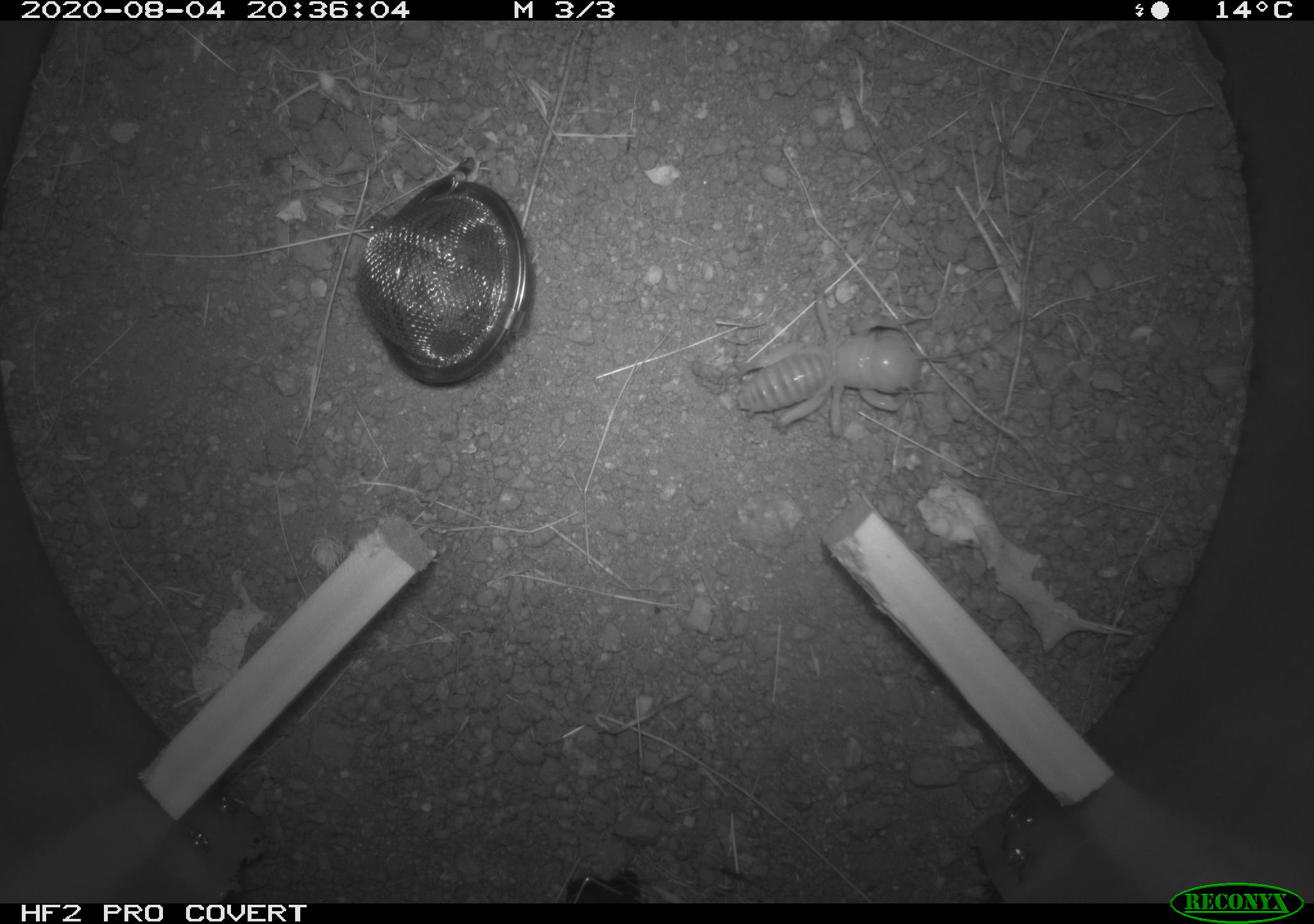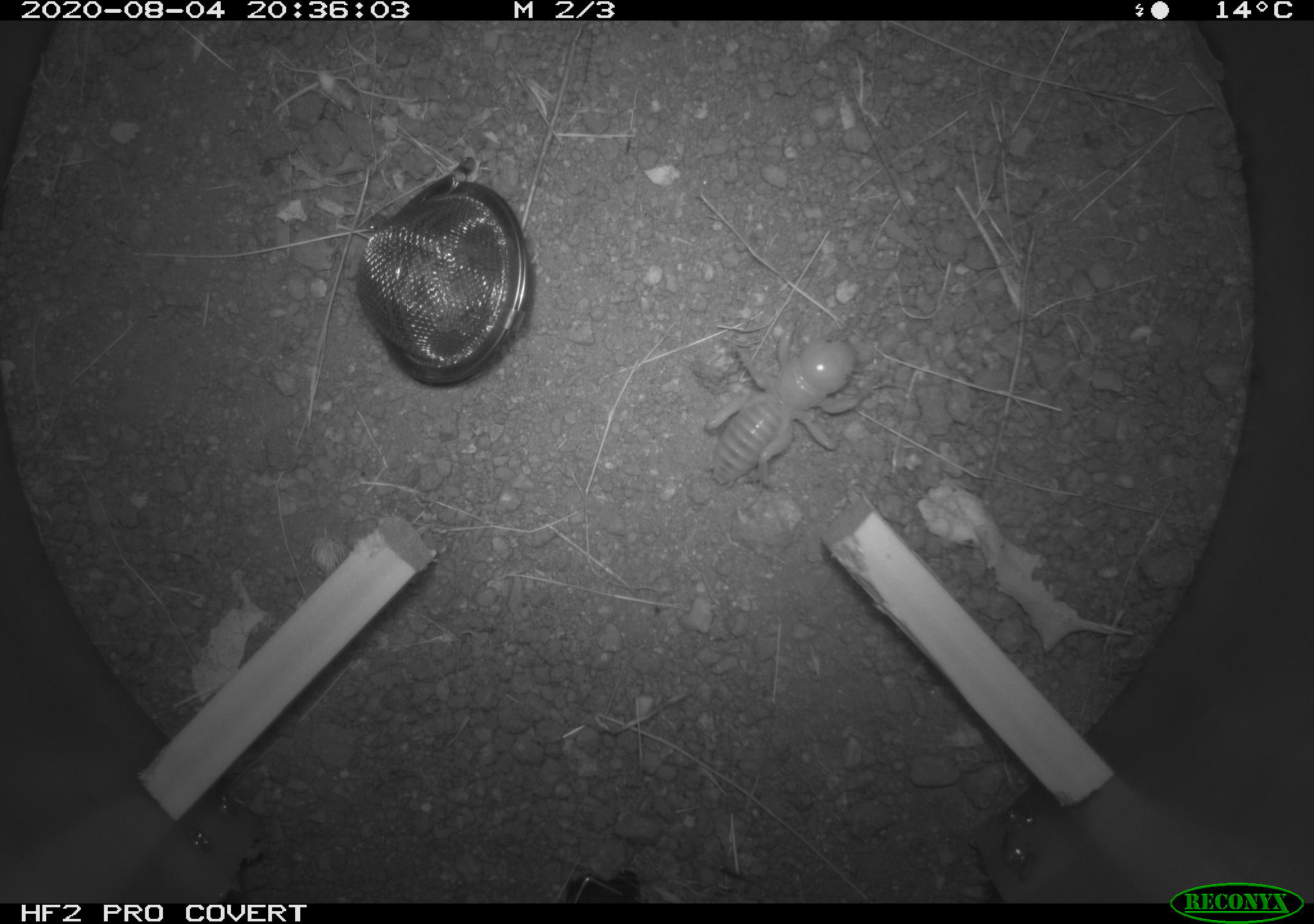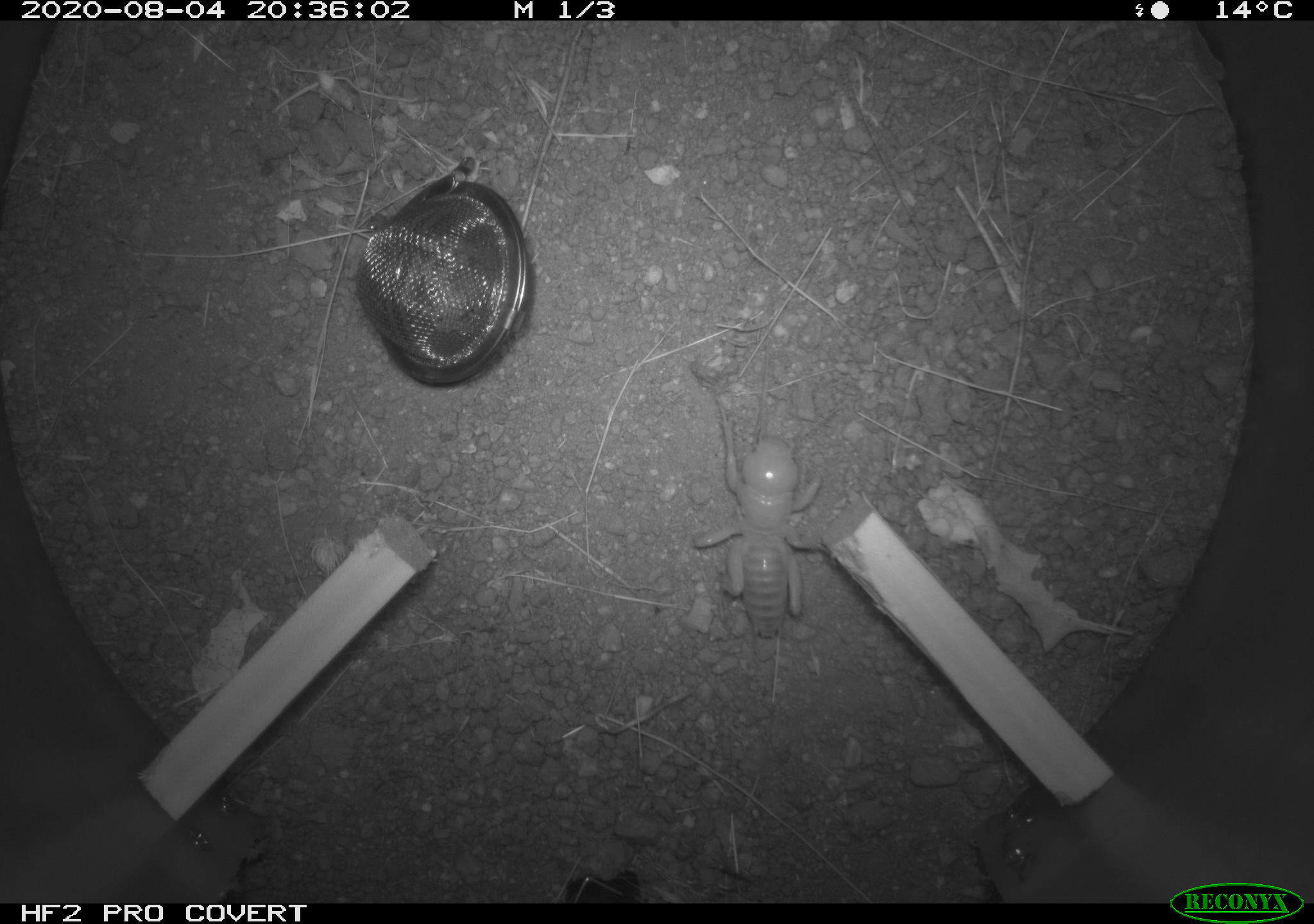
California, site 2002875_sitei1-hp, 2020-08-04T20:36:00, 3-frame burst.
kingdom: Animalia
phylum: Arthropoda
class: Insecta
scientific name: Insecta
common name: insect